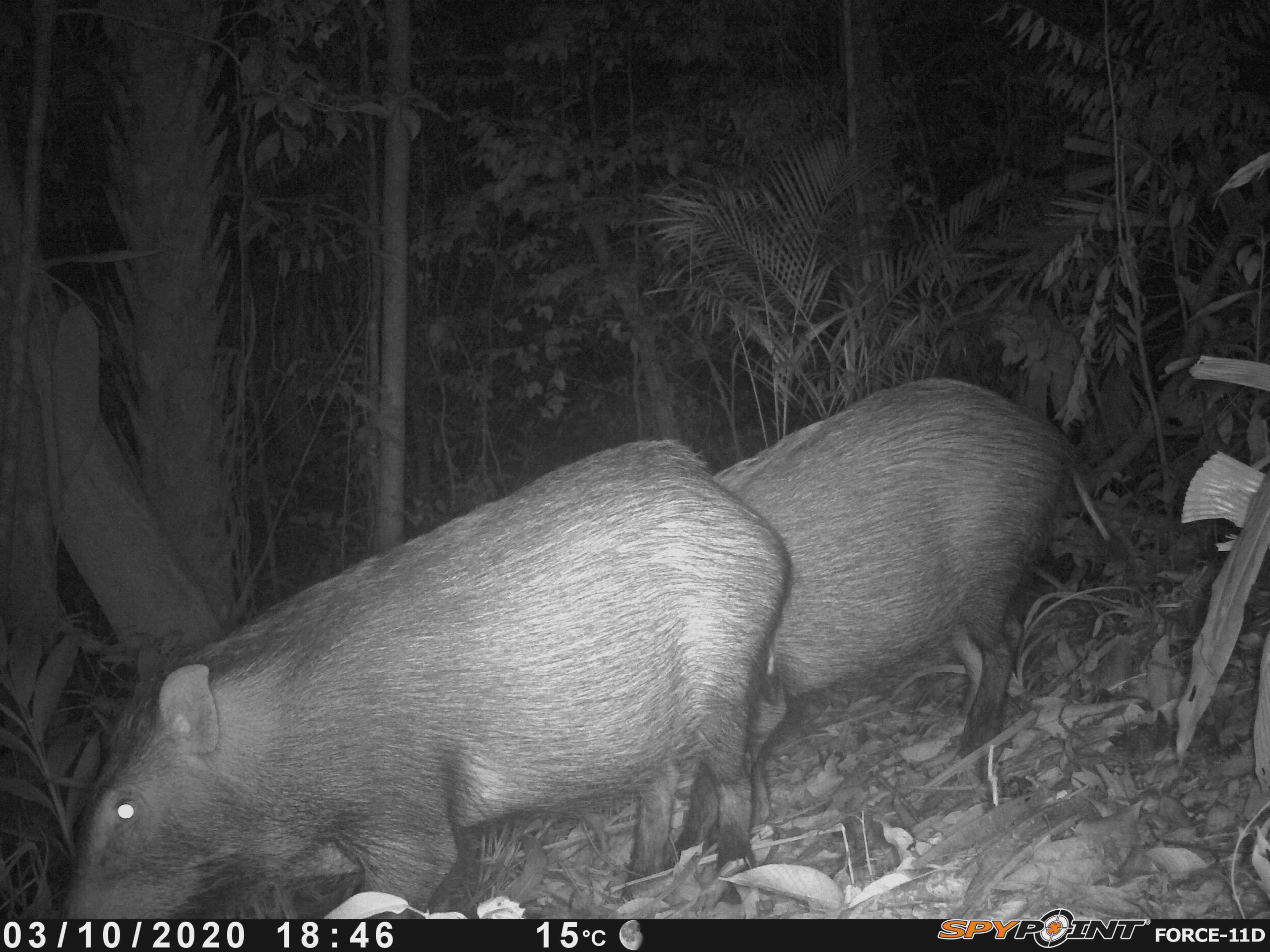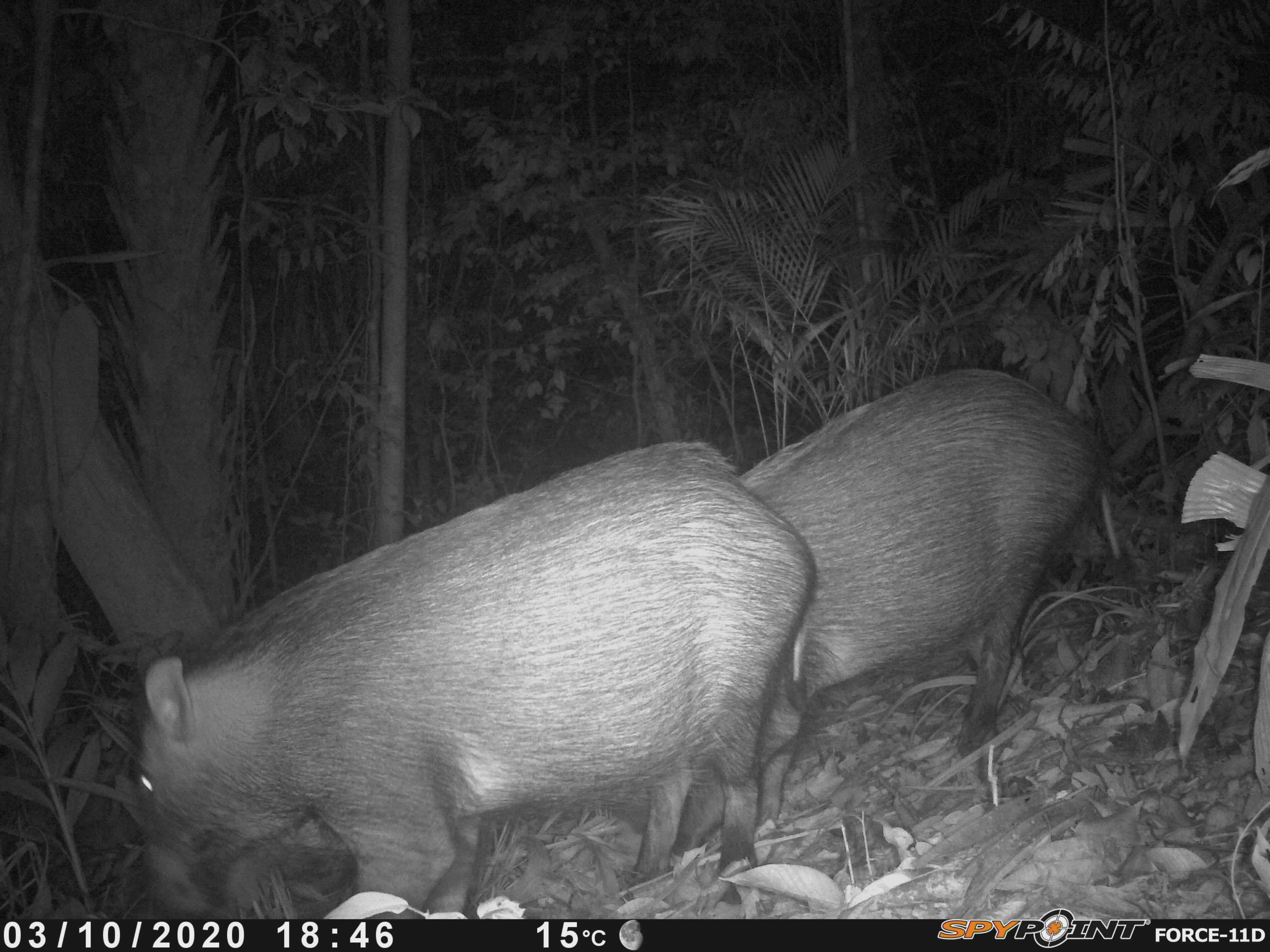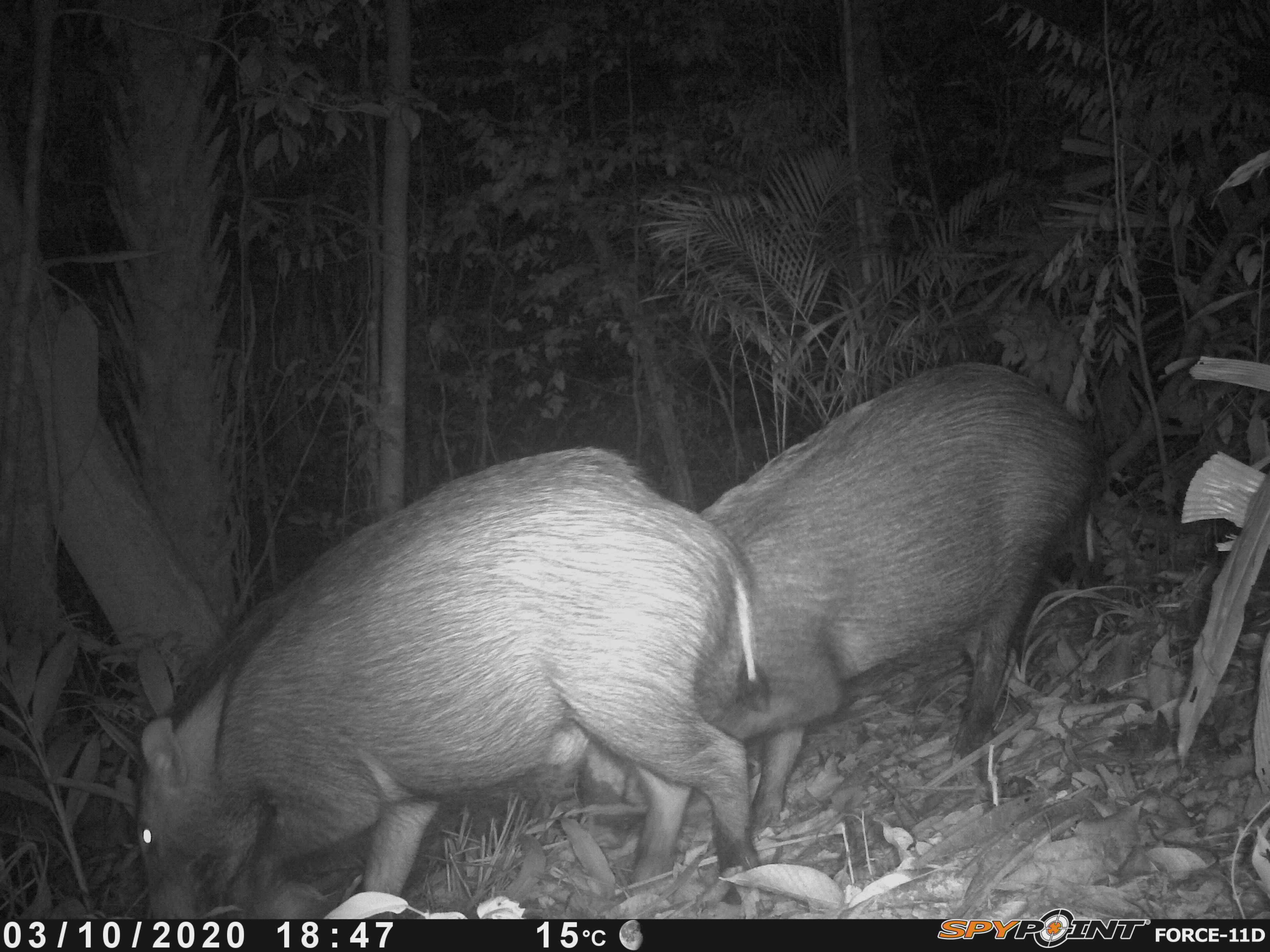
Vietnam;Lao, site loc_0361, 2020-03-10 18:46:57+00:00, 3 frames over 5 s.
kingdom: Animalia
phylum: Chordata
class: Mammalia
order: Artiodactyla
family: Suidae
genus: Sus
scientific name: Sus scrofa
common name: eurasian wild pig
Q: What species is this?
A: Eurasian wild pig (Sus scrofa).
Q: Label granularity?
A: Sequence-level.